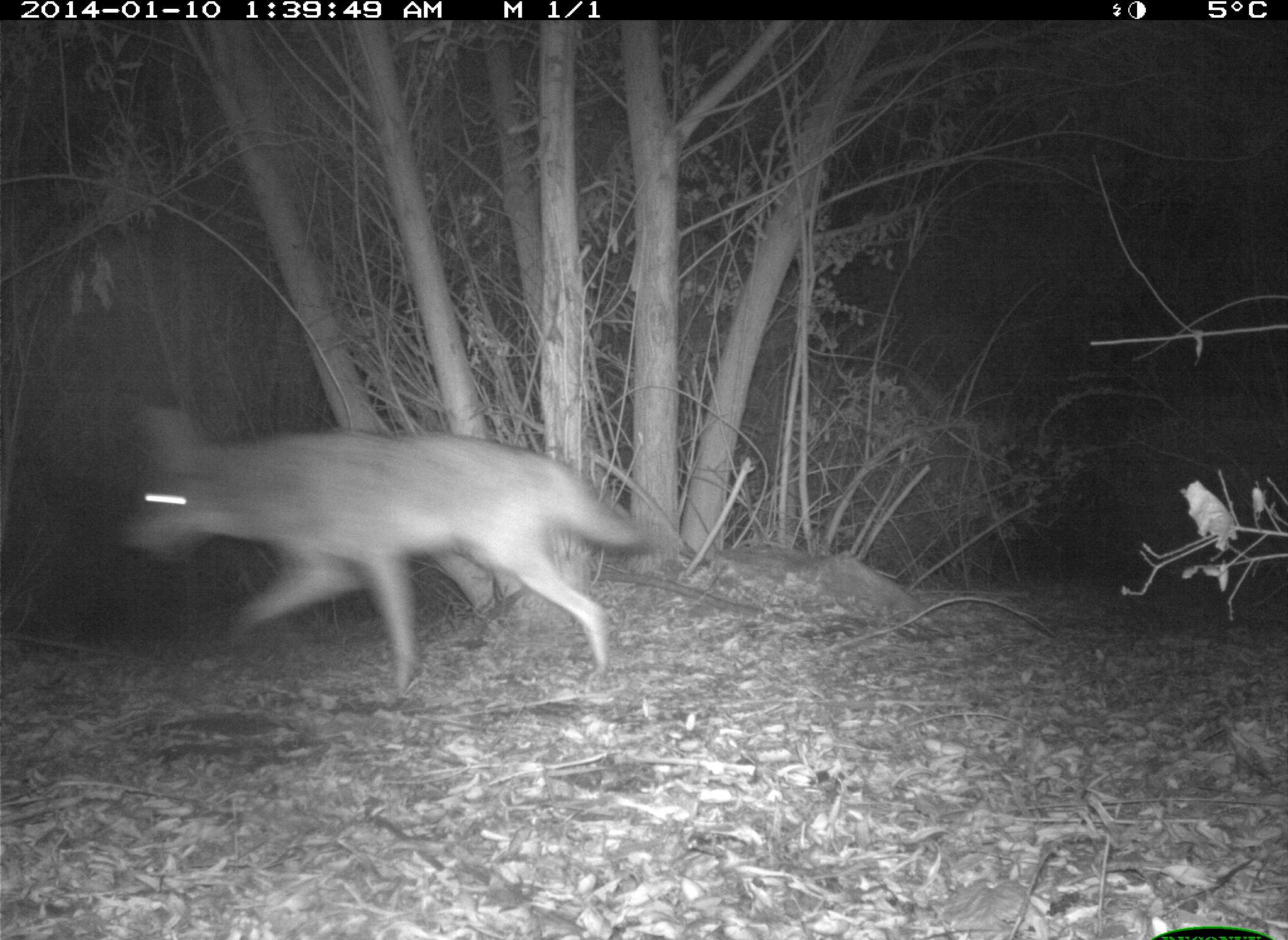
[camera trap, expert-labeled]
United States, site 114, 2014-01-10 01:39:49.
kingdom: Animalia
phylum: Chordata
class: Mammalia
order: Carnivora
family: Canidae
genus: Canis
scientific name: Canis latrans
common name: coyote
Coyote (Canis latrans).